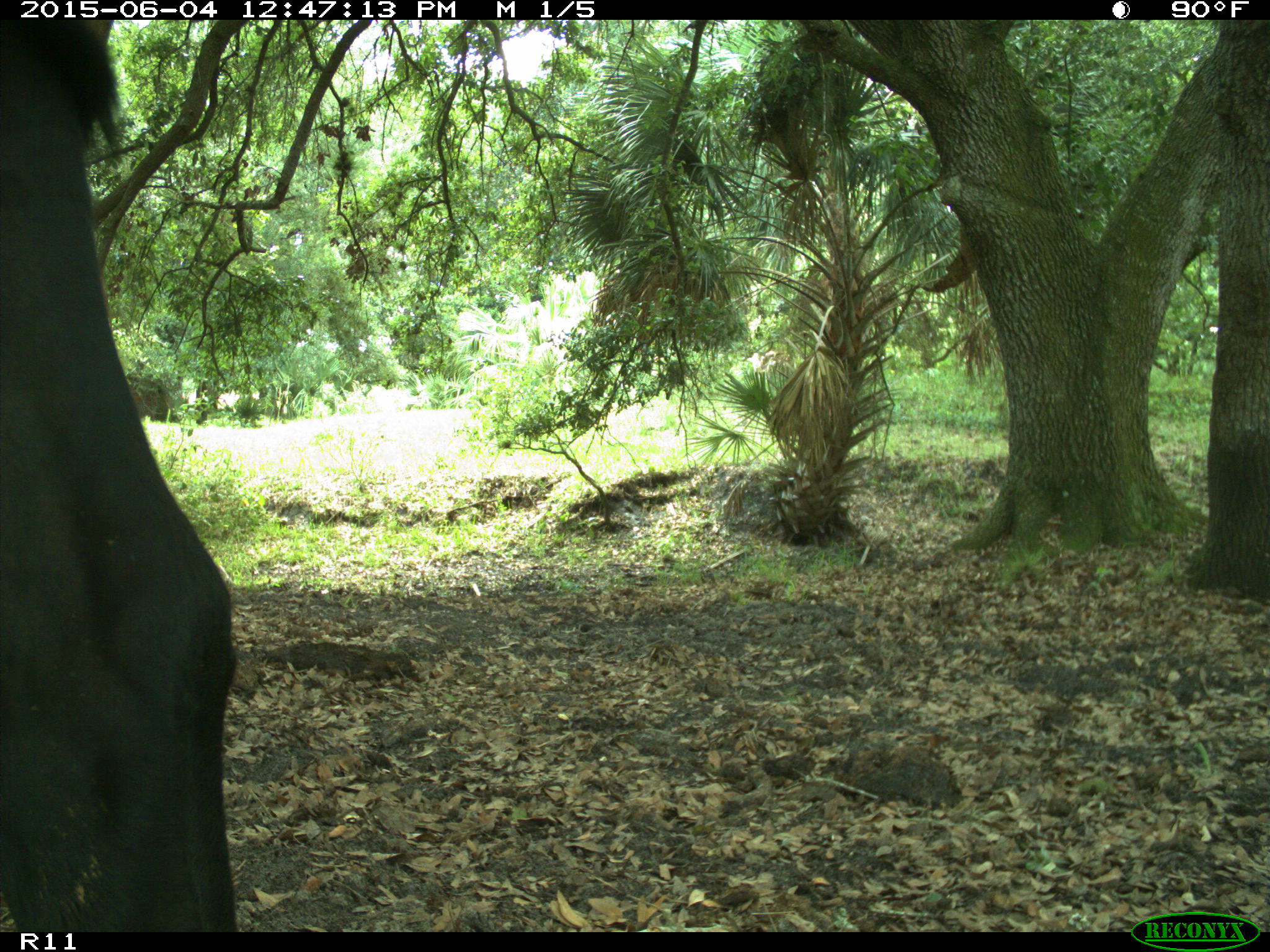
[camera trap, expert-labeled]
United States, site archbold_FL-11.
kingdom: Animalia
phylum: Chordata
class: Mammalia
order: Artiodactyla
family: Bovidae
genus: Bos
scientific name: Bos taurus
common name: domestic cow